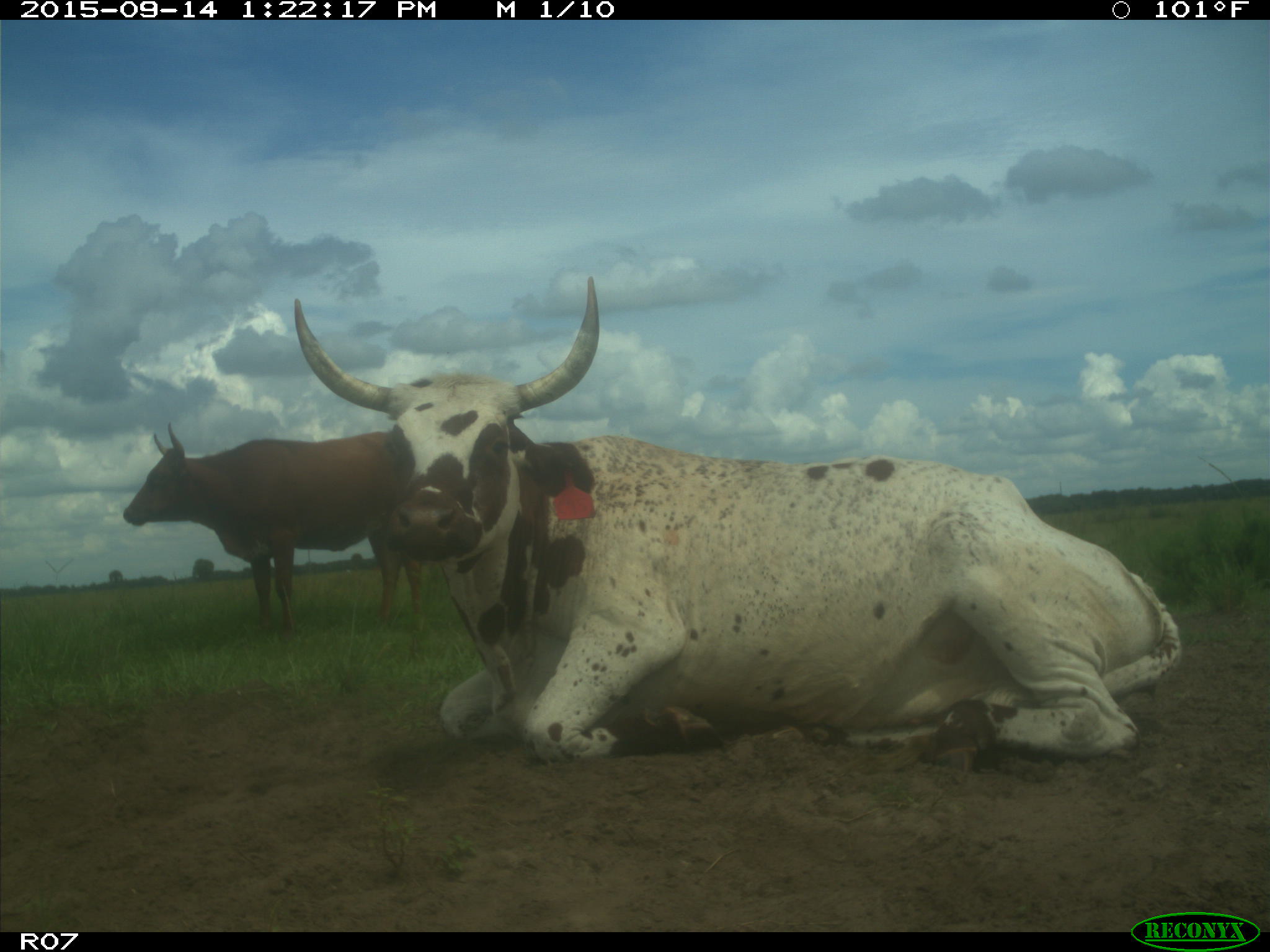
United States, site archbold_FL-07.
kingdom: Animalia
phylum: Chordata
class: Mammalia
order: Artiodactyla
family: Bovidae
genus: Bos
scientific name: Bos taurus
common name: domestic cow